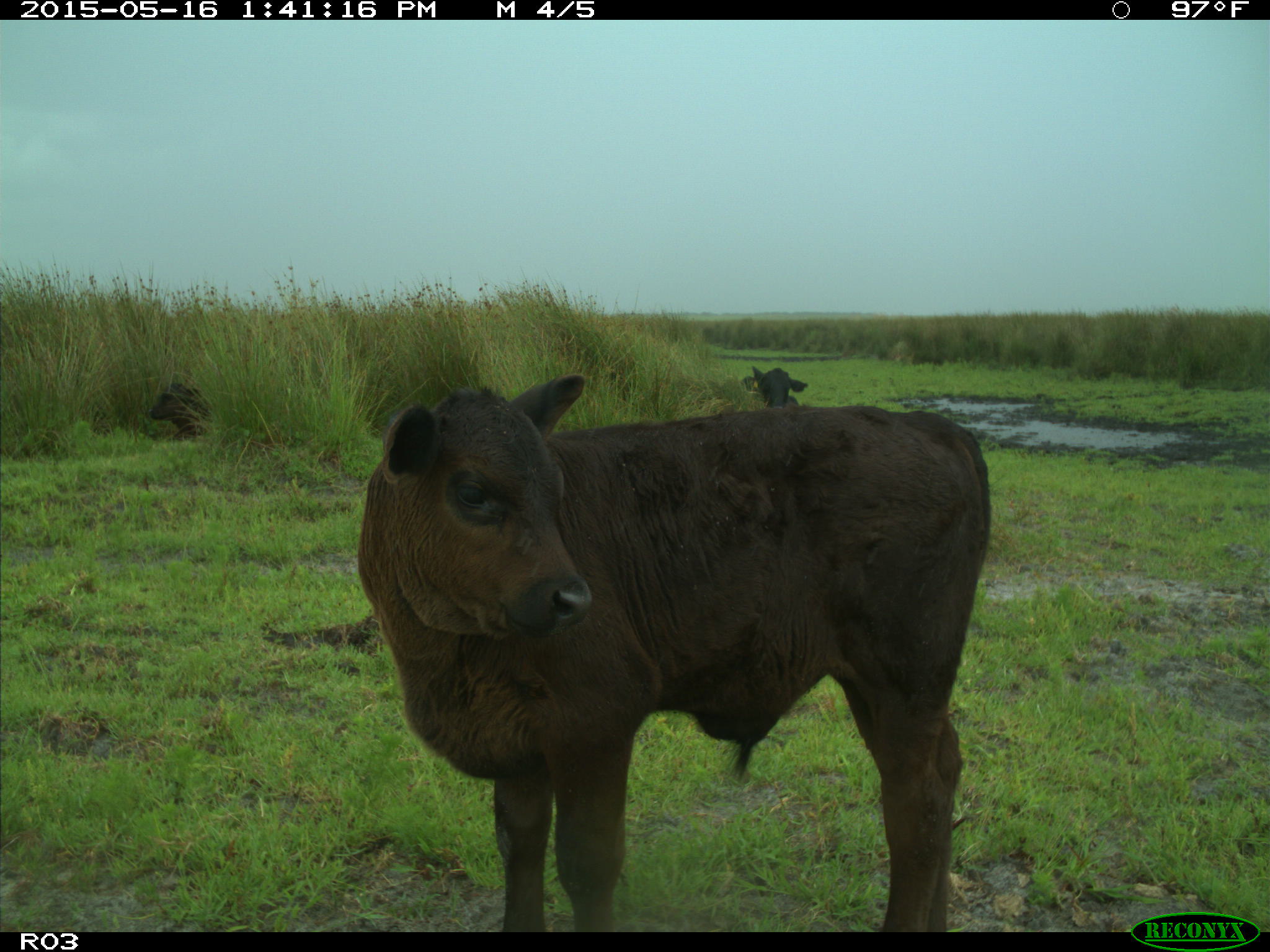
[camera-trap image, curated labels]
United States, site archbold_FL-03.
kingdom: Animalia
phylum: Chordata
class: Mammalia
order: Artiodactyla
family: Bovidae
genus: Bos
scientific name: Bos taurus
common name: domestic cow